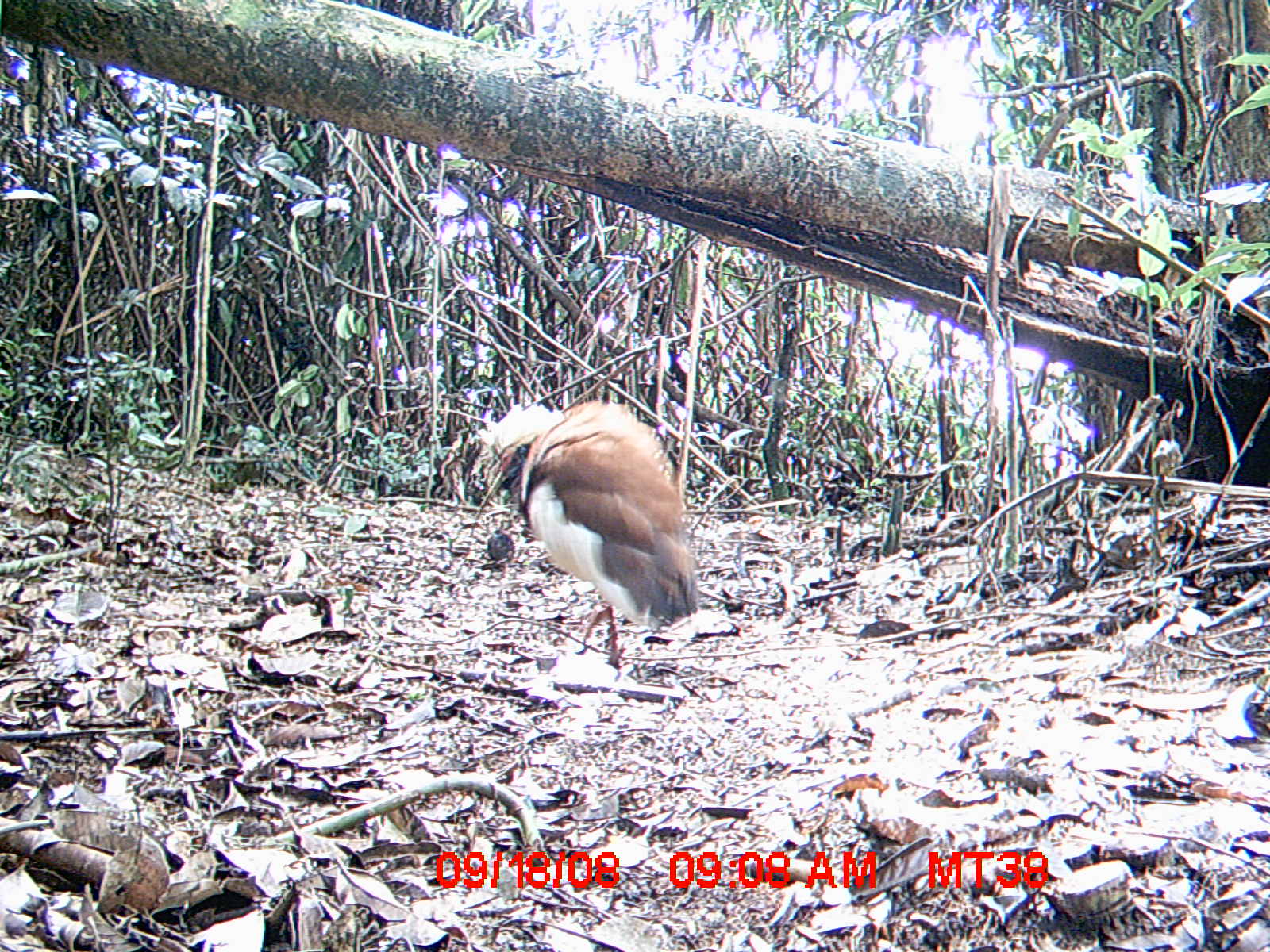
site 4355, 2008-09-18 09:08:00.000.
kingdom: Animalia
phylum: Chordata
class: Aves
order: Cuculiformes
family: Cuculidae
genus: Coua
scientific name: Coua serriana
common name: red-breasted coua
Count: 2.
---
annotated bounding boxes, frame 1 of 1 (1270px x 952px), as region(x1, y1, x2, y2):
coua serriana: region(470, 399, 698, 665)